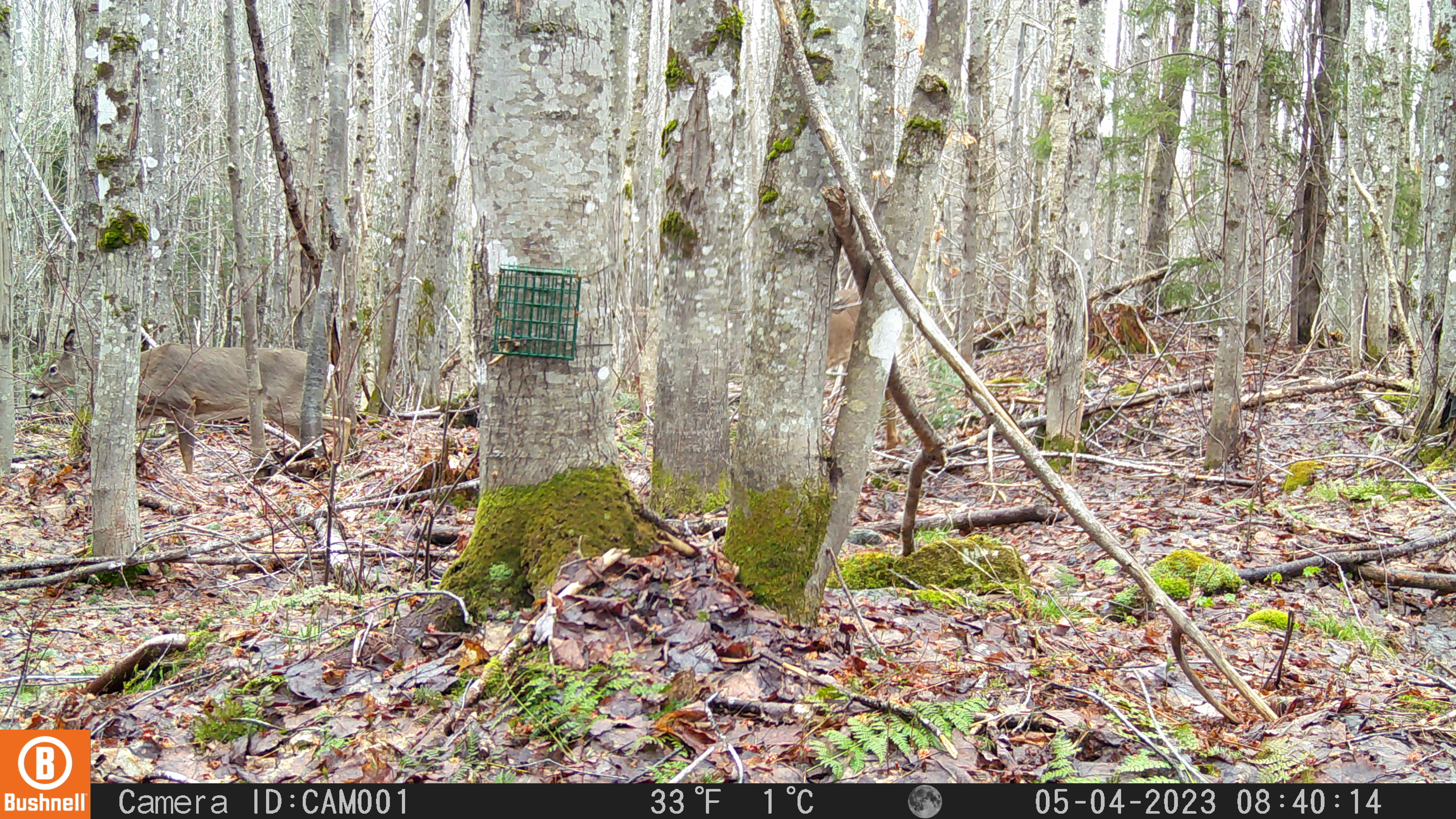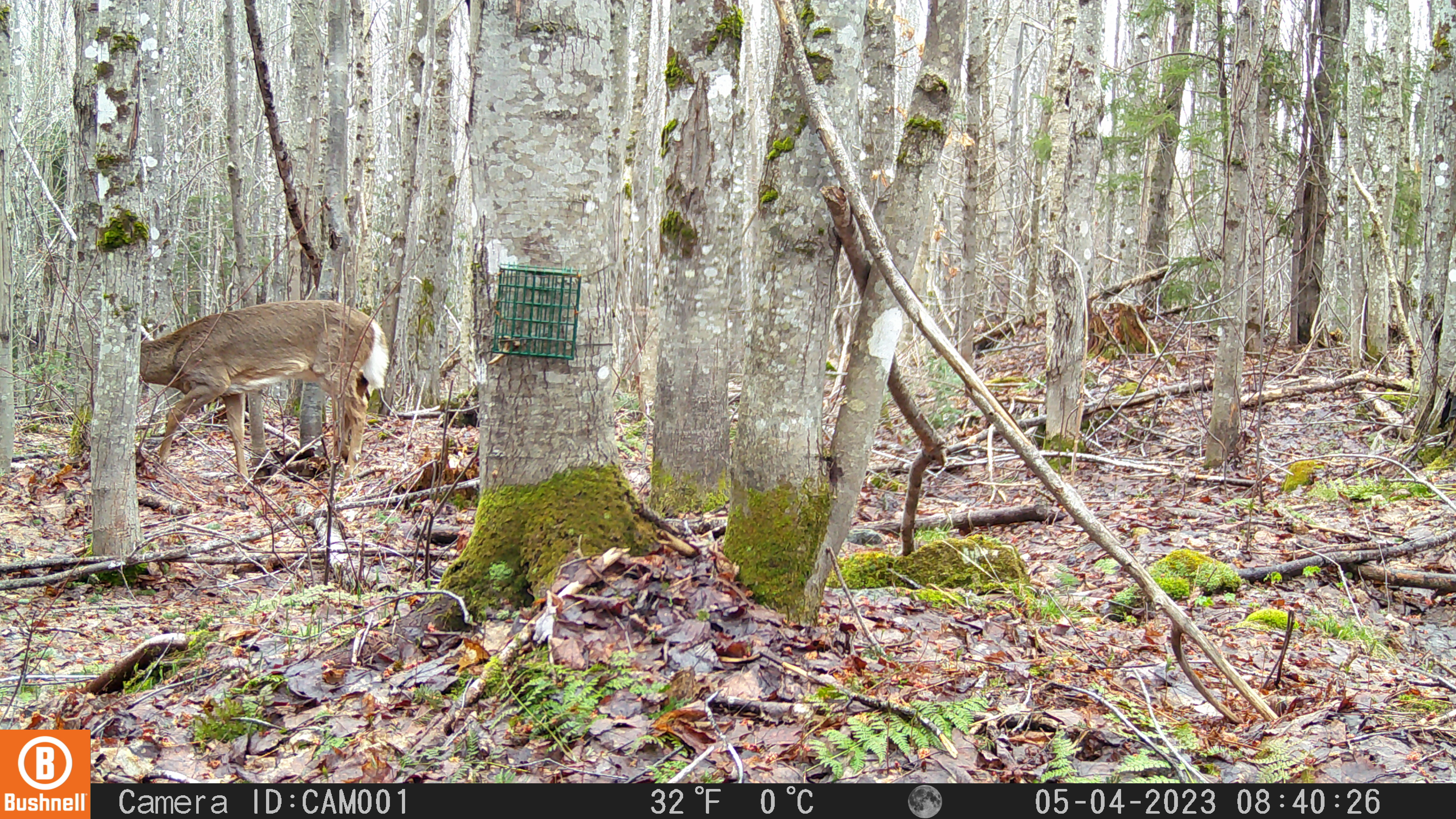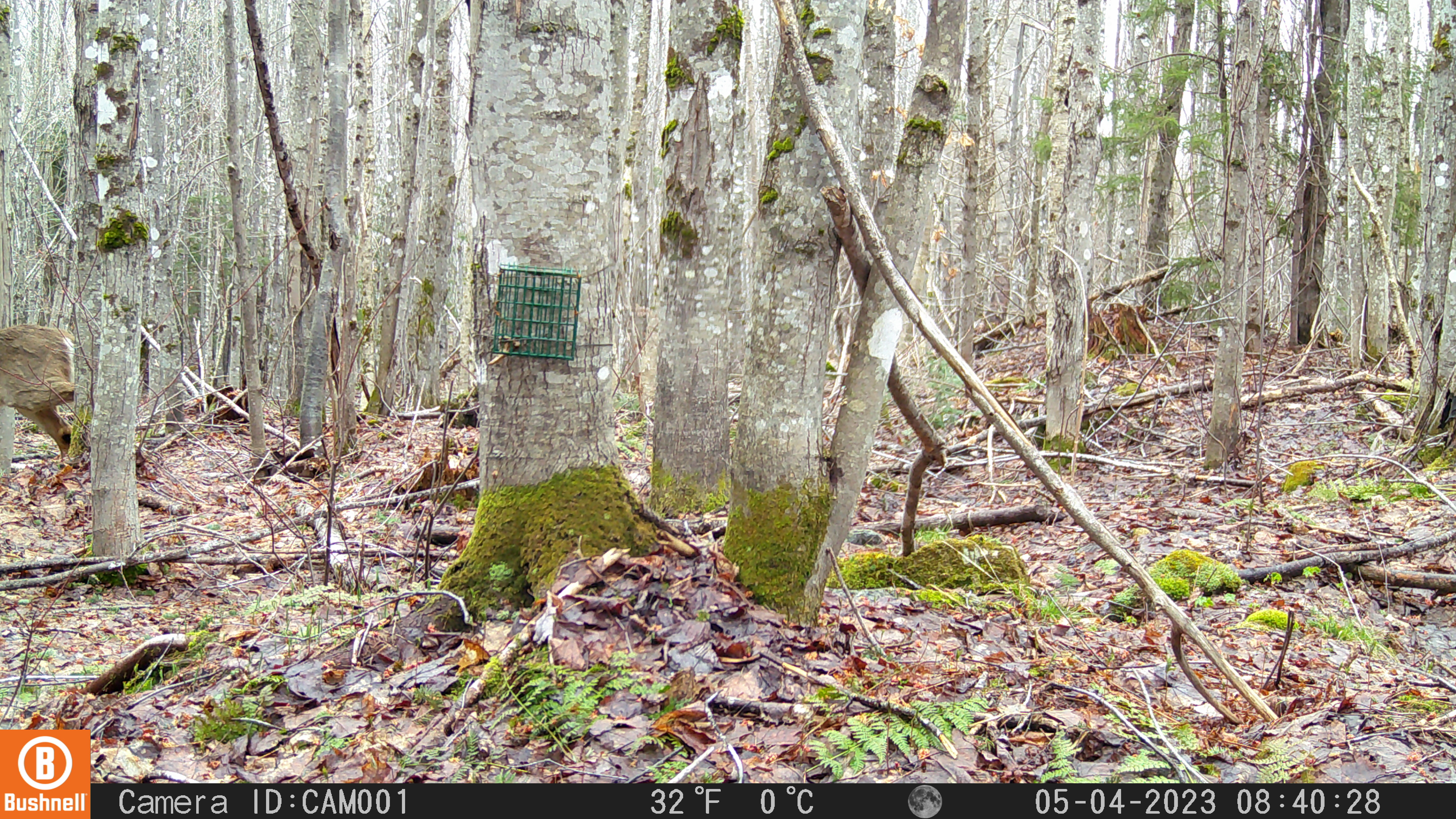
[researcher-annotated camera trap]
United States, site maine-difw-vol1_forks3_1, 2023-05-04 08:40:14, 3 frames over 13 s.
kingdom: Animalia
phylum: Chordata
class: Mammalia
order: Artiodactyla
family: Cervidae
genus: Odocoileus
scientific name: Odocoileus virginianus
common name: white-tailed deer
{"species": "white-tailed deer (Odocoileus virginianus)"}